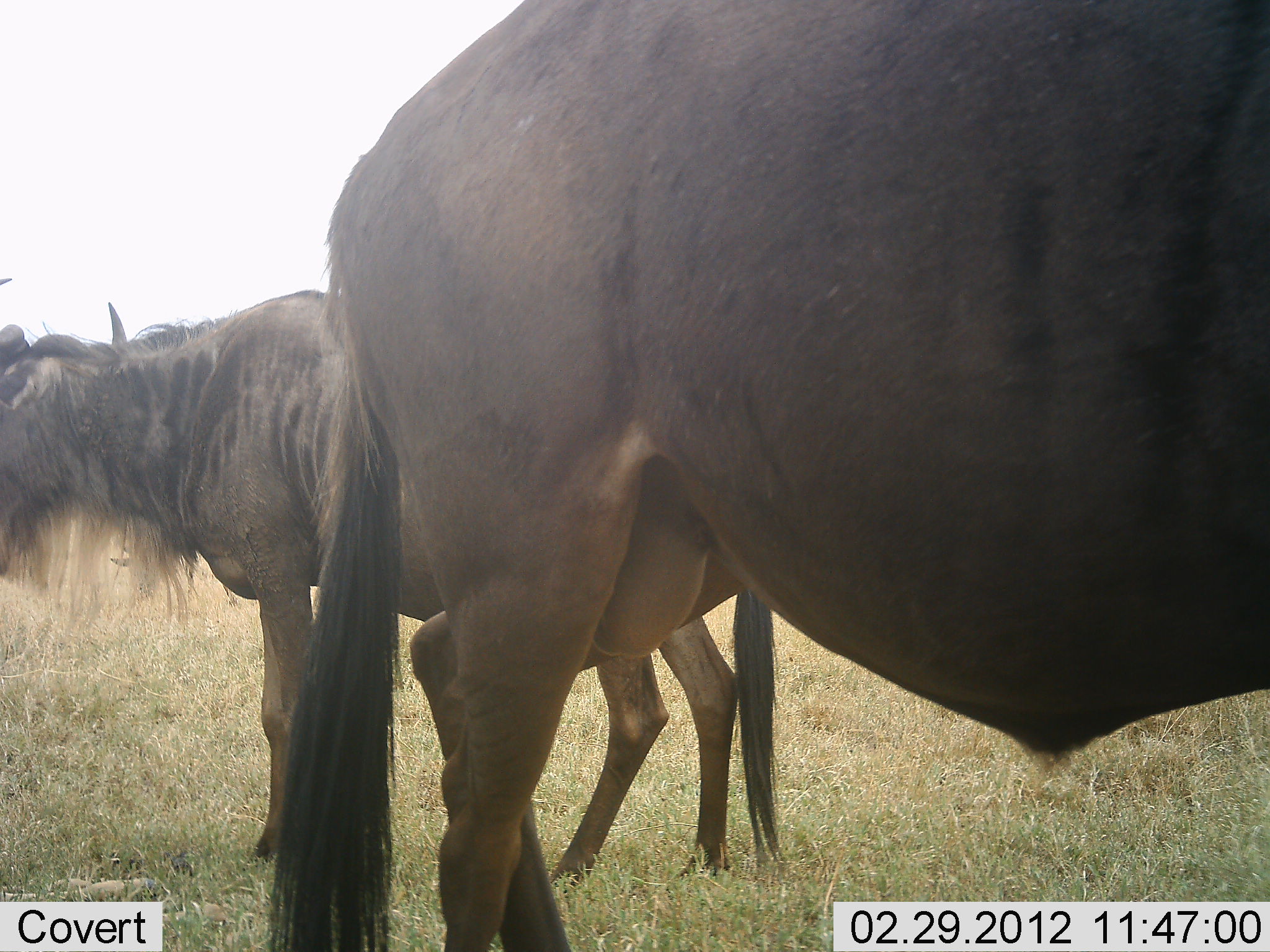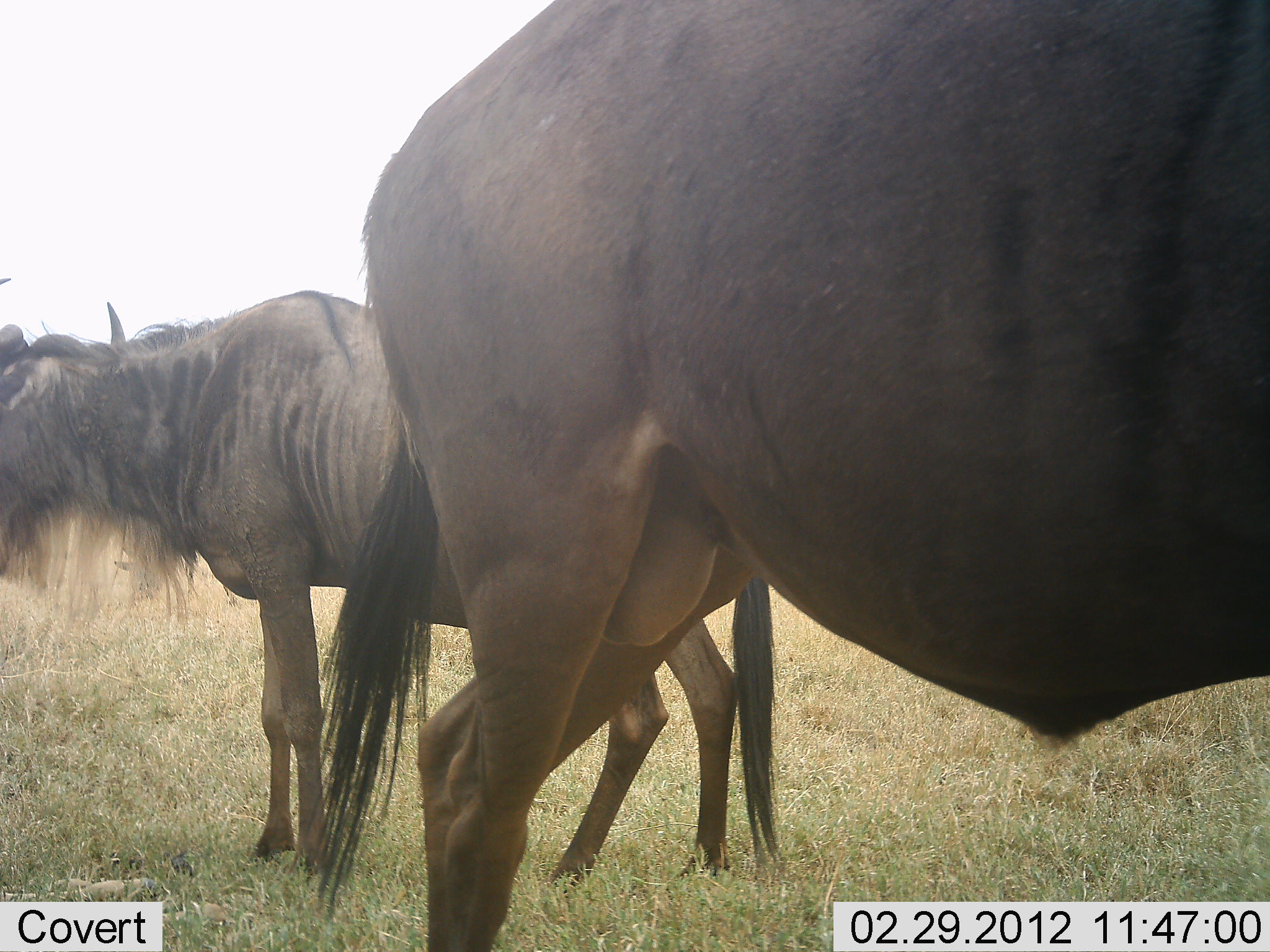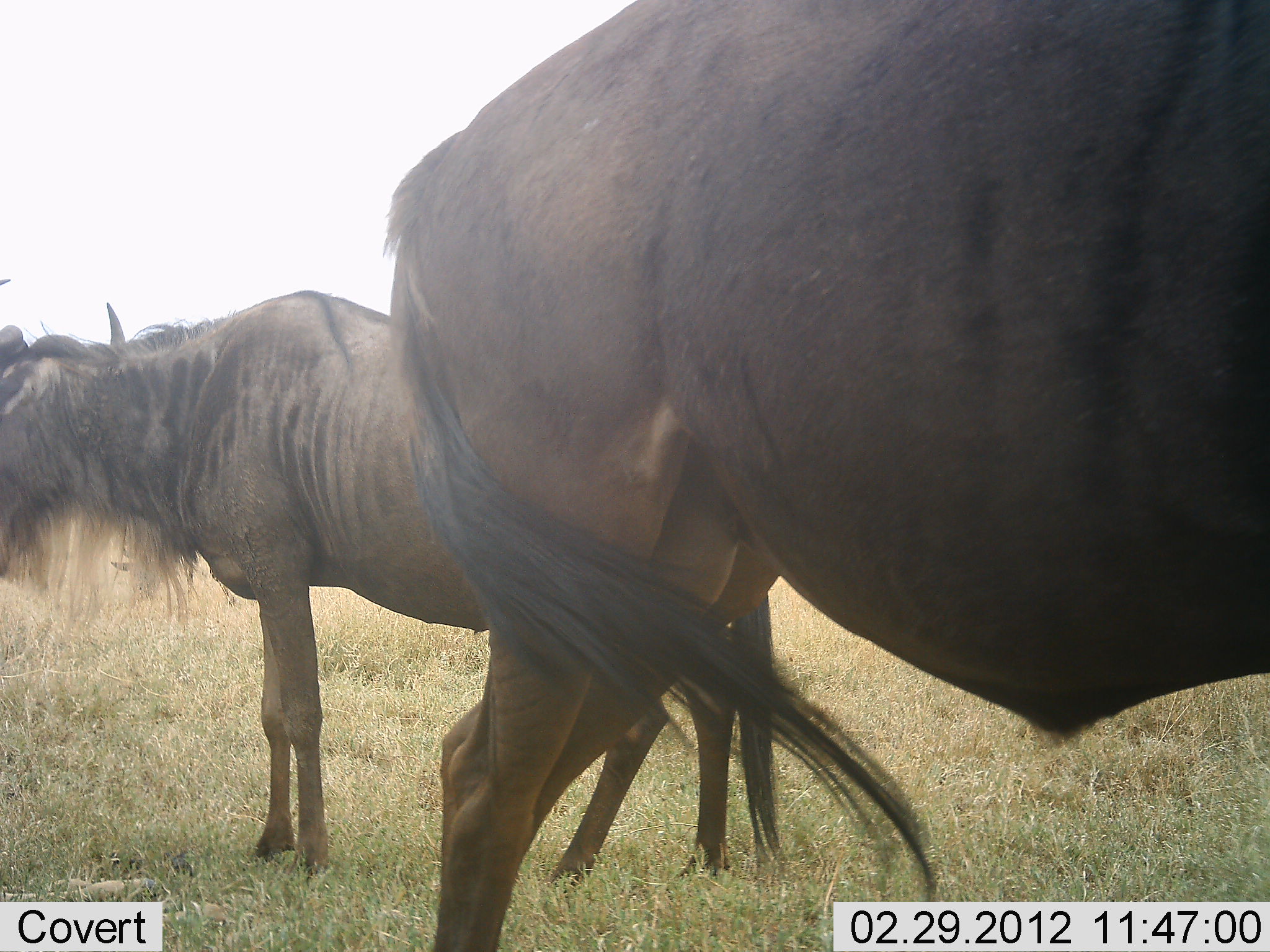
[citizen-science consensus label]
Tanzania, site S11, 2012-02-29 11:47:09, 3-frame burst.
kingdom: Animalia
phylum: Chordata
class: Mammalia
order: Artiodactyla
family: Bovidae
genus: Connochaetes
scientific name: Connochaetes taurinus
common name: blue wildebeest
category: wildebeest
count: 2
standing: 85%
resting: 10%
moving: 10%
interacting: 0%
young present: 0%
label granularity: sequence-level